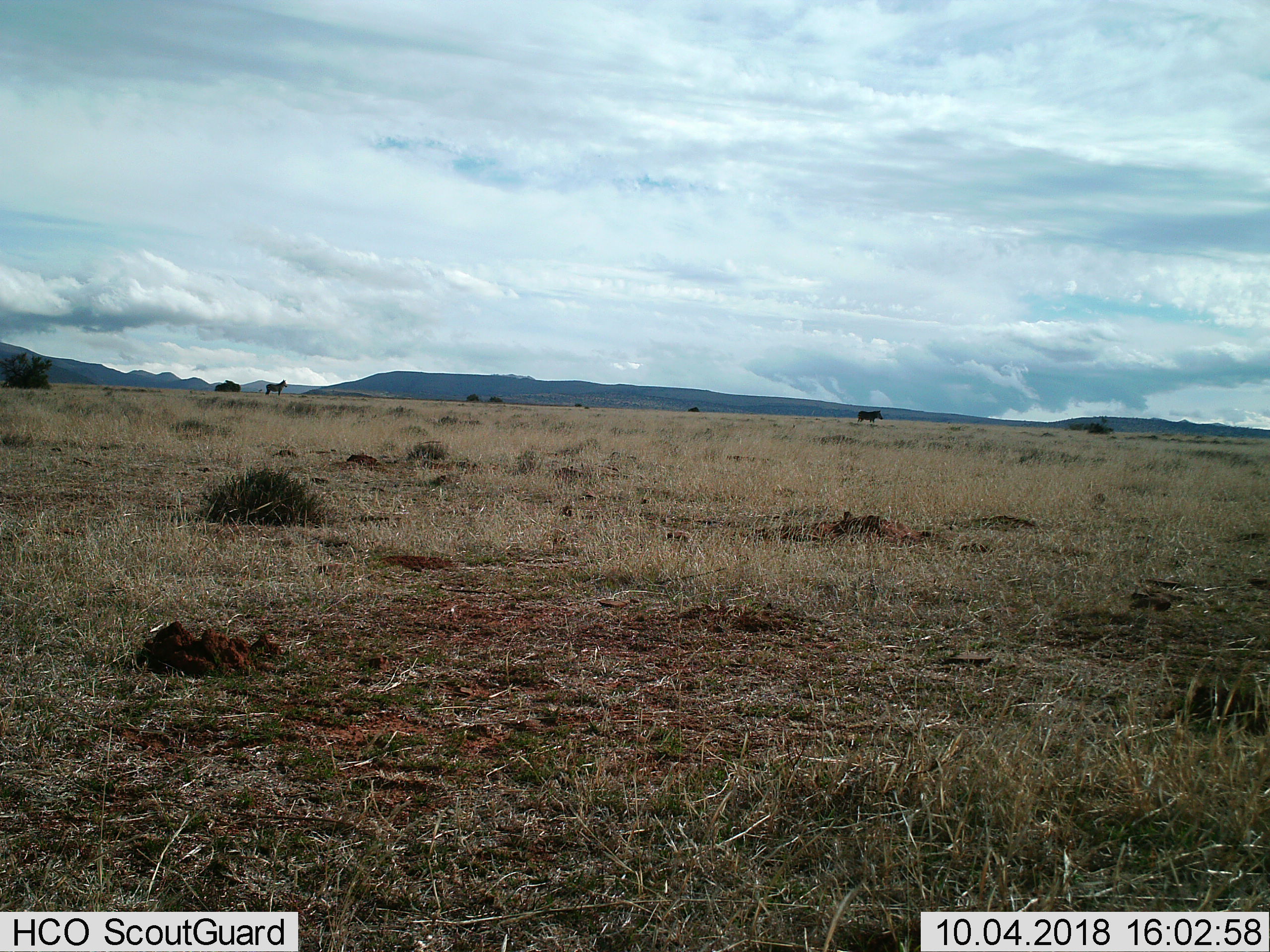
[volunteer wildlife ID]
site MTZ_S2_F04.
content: unidentified animal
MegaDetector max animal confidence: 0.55